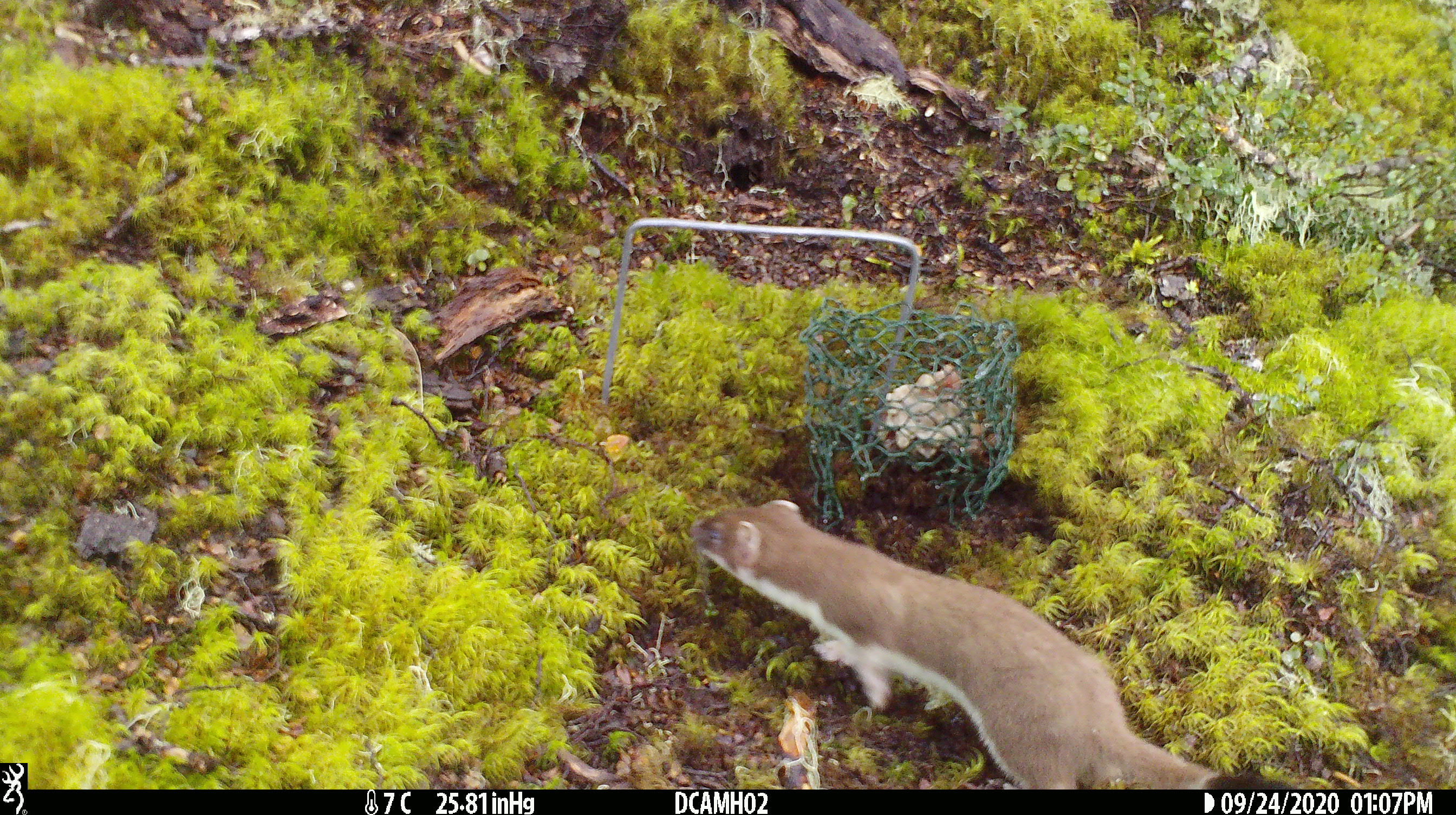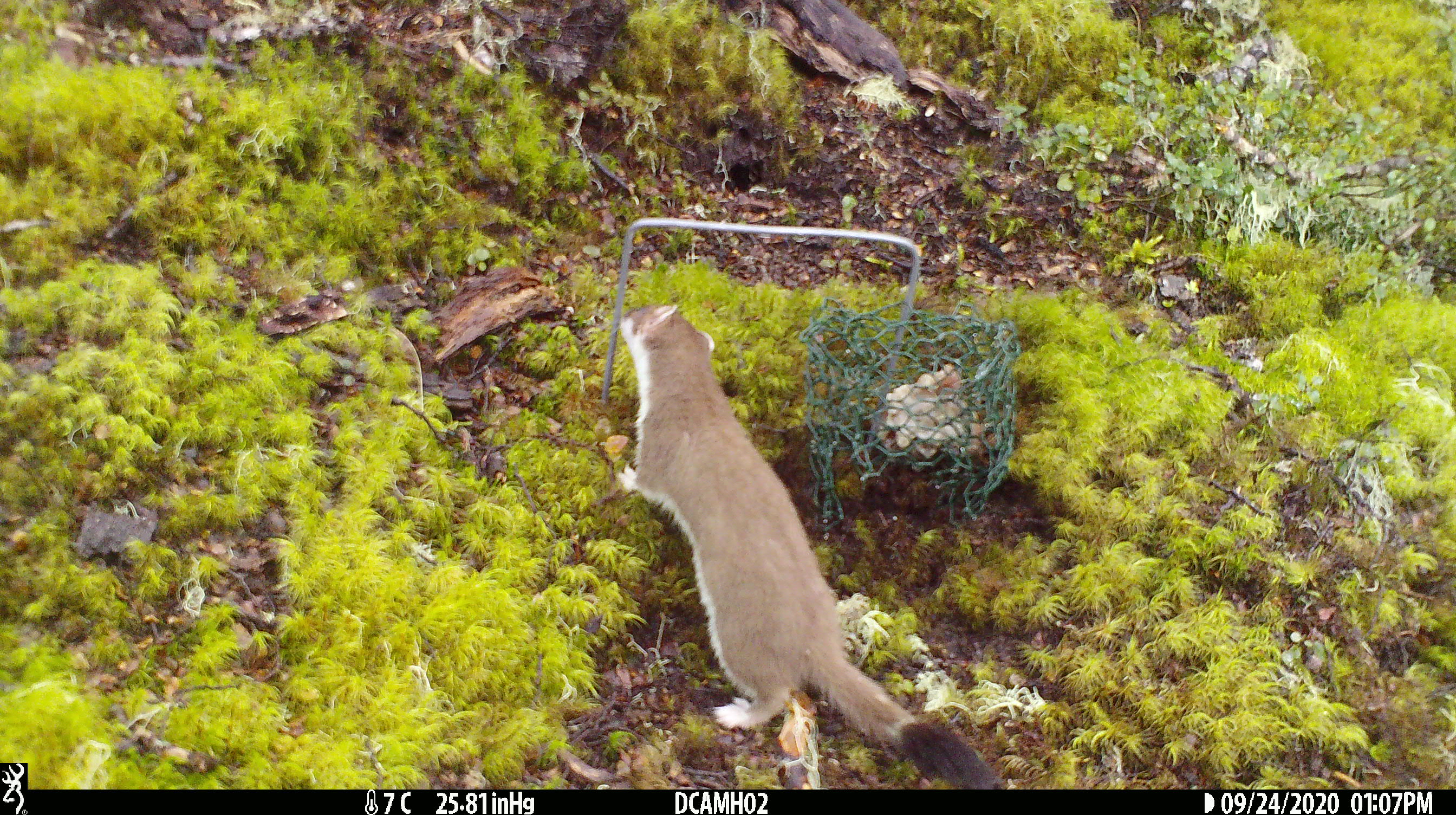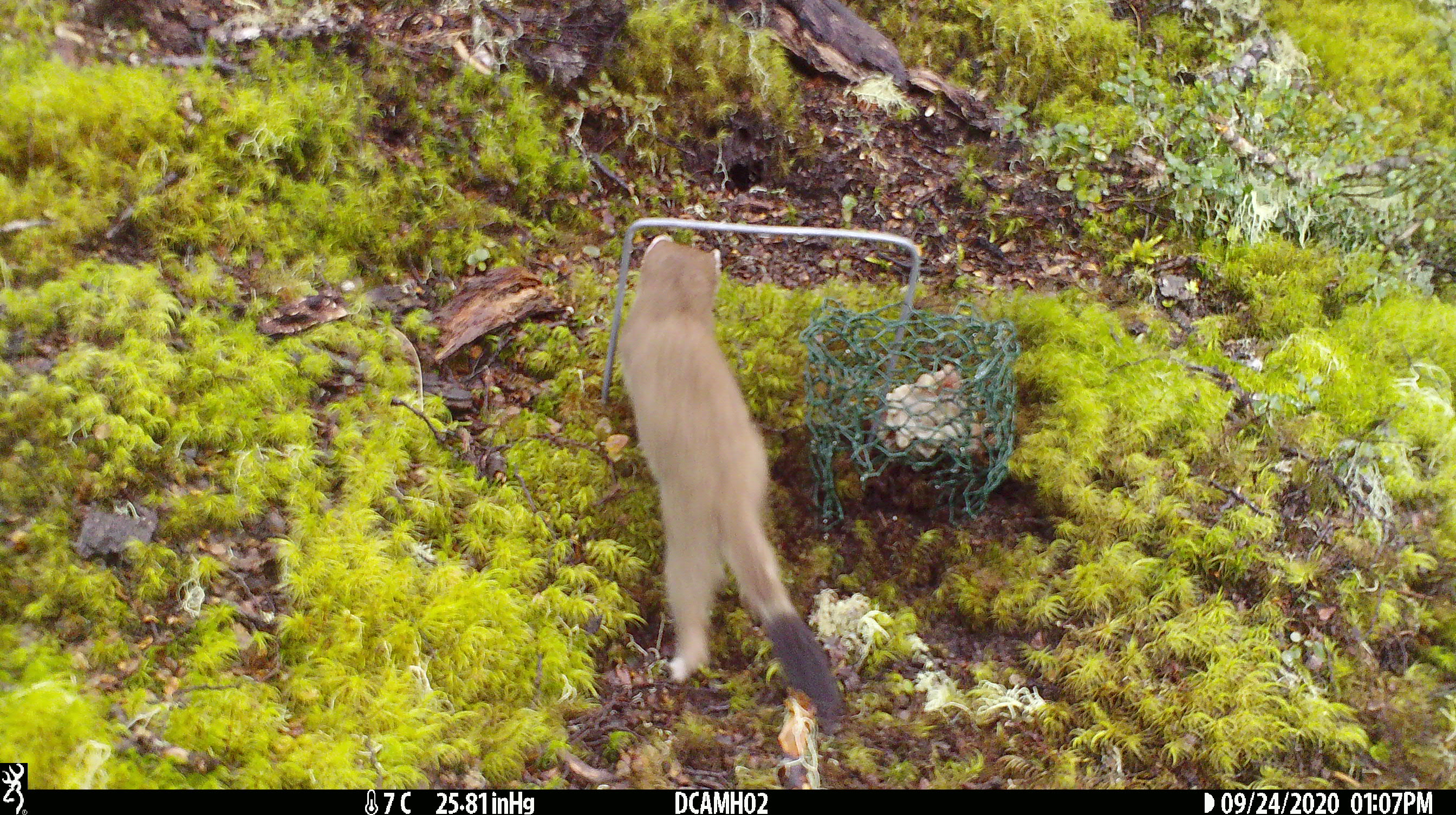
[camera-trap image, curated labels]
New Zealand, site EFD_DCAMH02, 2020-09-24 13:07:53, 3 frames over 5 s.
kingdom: Animalia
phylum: Chordata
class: Mammalia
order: Carnivora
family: Mustelidae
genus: Mustela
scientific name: Mustela erminea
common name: stoat